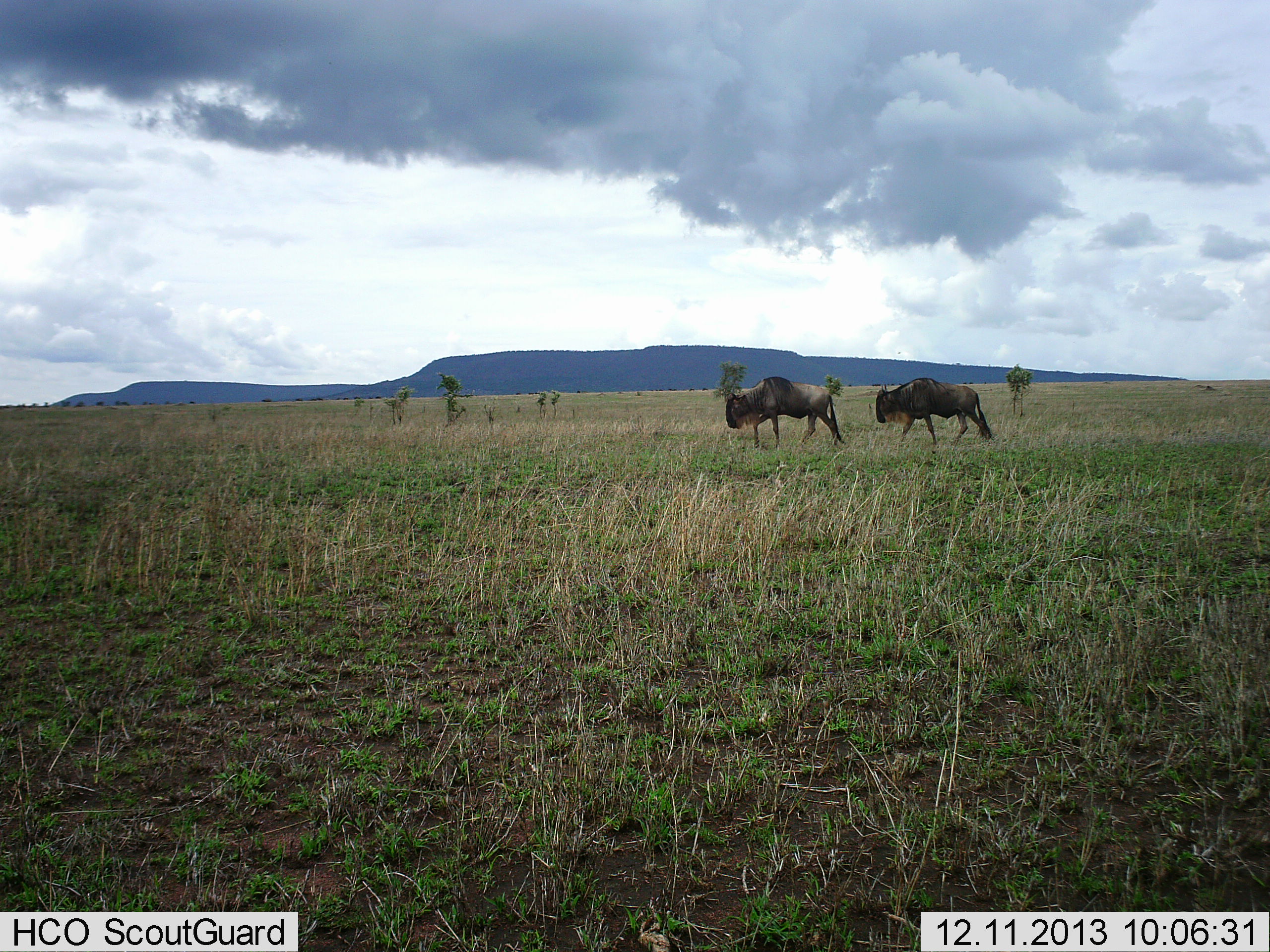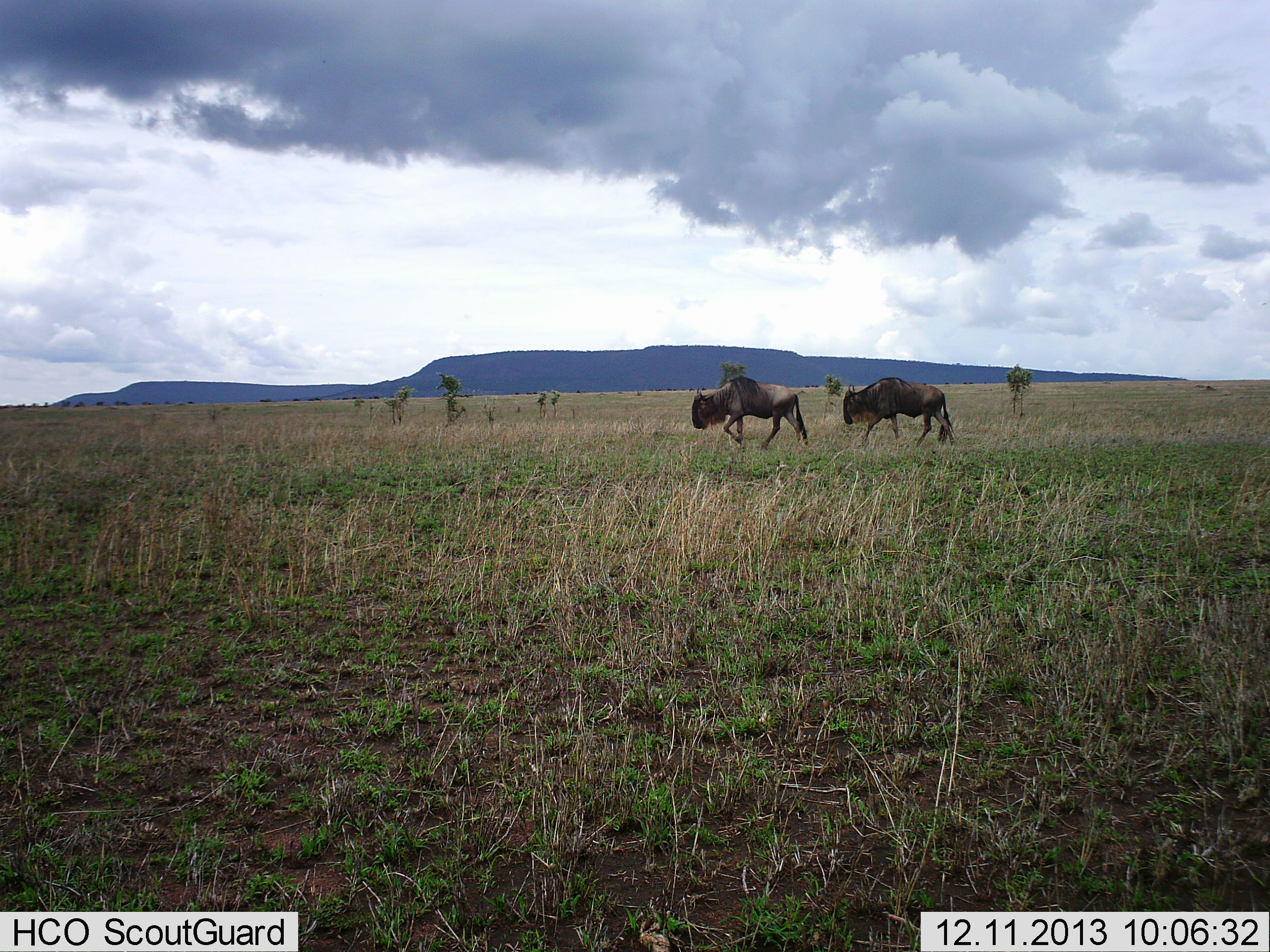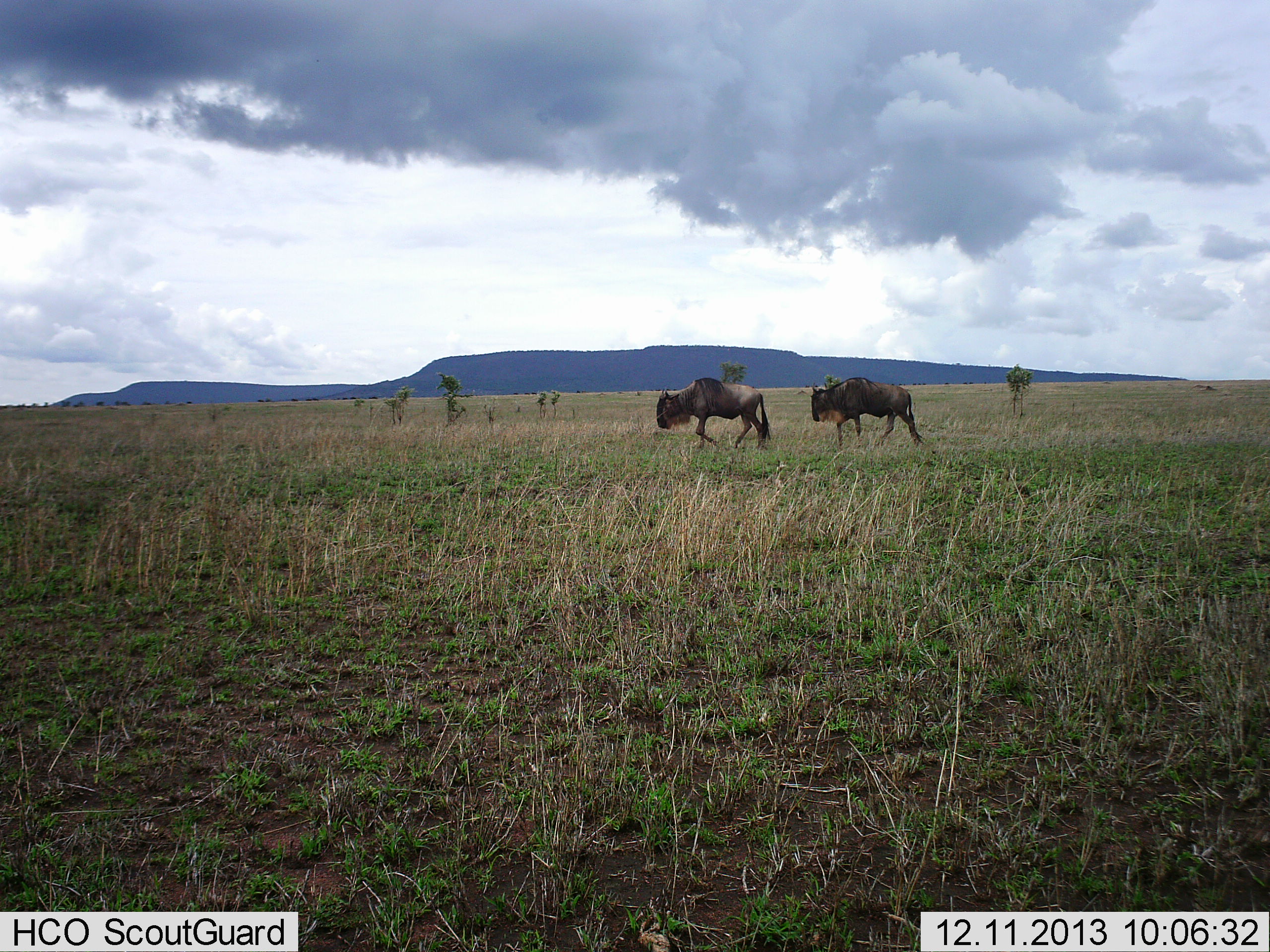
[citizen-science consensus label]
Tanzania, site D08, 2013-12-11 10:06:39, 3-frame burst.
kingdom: Animalia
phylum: Chordata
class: Mammalia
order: Artiodactyla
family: Bovidae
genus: Connochaetes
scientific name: Connochaetes taurinus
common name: blue wildebeest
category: wildebeest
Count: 2.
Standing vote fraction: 0%.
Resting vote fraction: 0%.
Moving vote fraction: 100%.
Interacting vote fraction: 0%.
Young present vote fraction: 0%.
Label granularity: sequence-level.